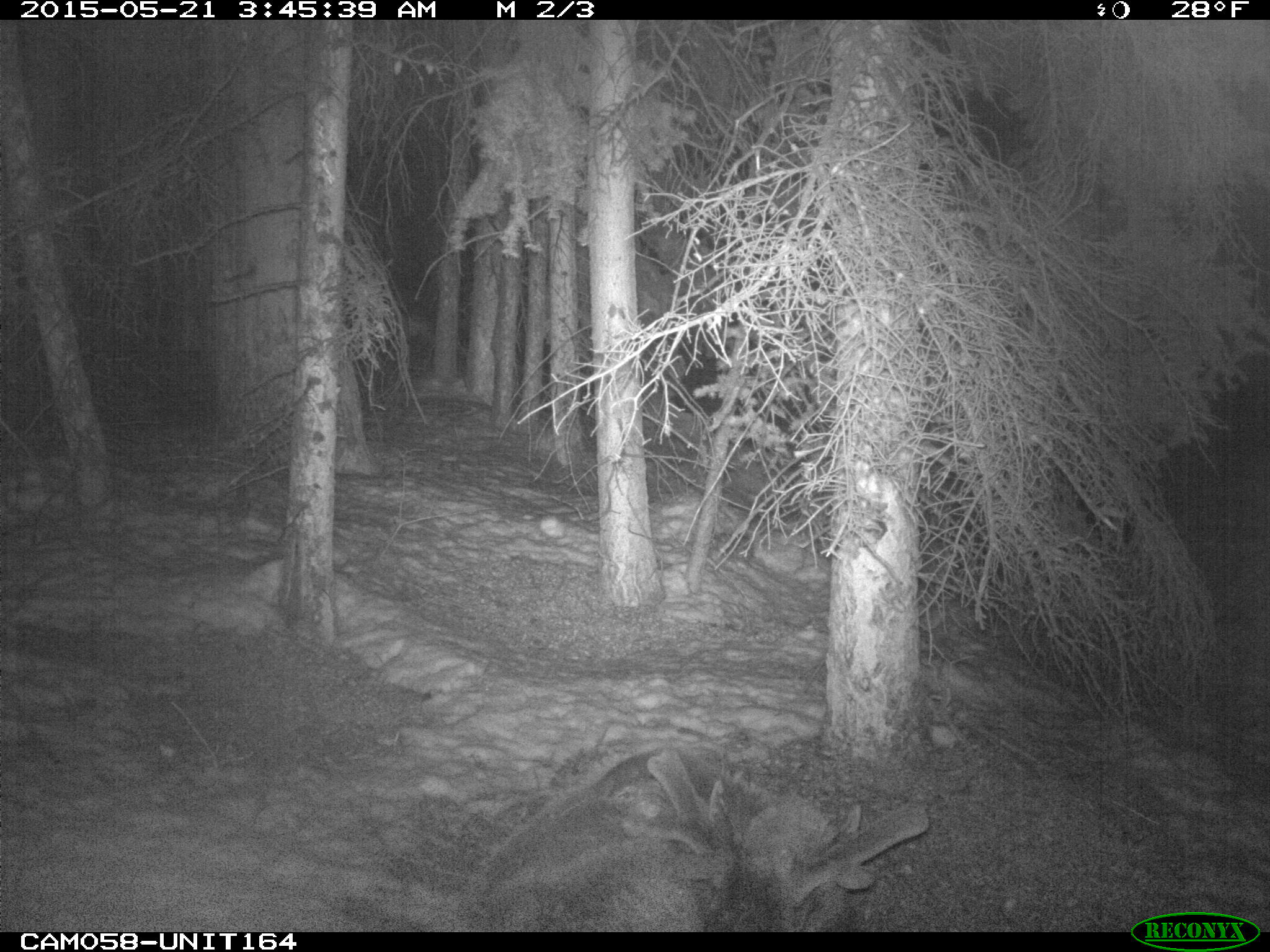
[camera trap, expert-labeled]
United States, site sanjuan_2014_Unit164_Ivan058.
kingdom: Animalia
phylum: Chordata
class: Mammalia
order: Artiodactyla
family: Cervidae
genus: Cervus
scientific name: Cervus elaphus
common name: red deer